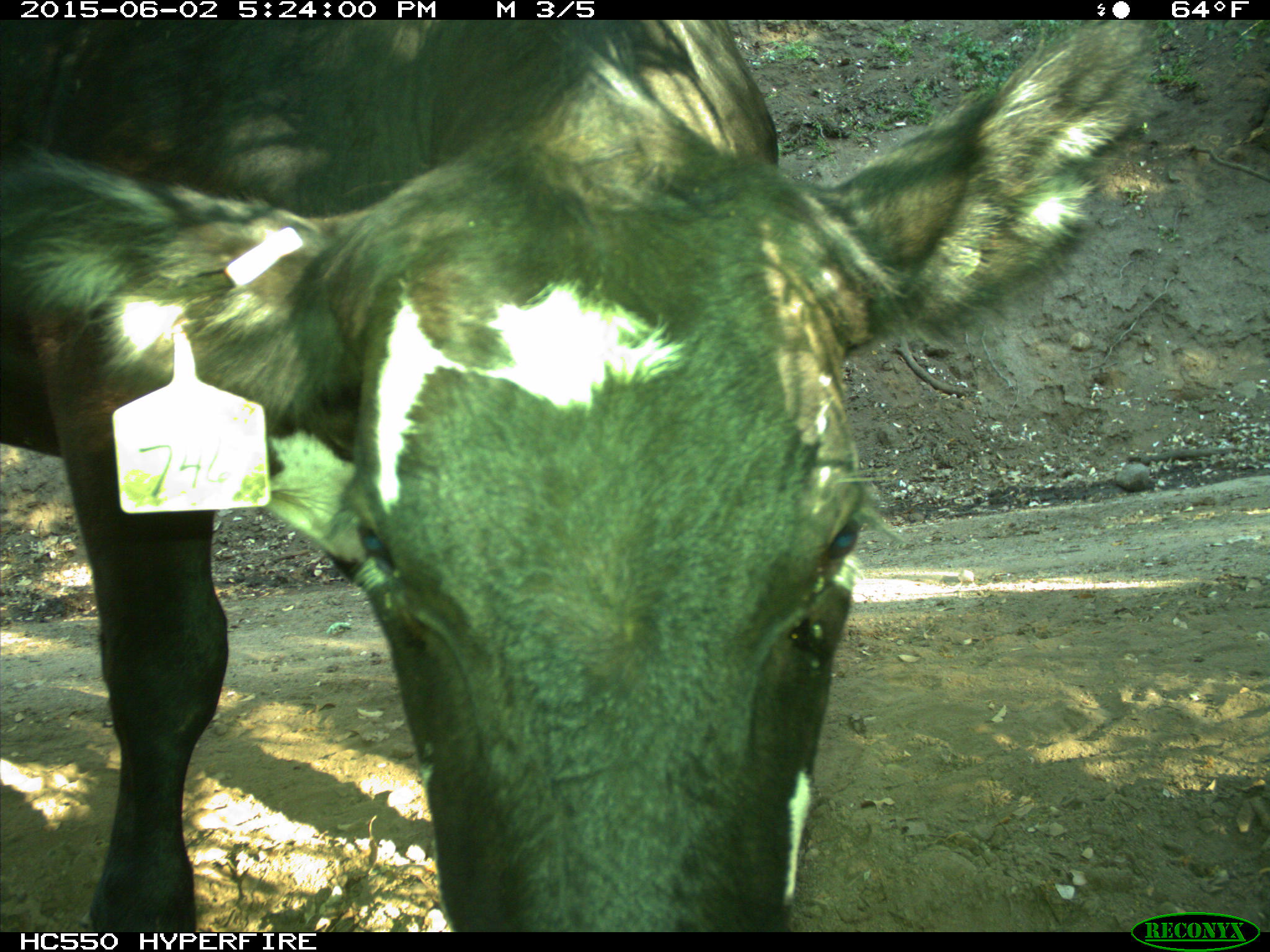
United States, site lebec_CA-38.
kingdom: Animalia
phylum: Chordata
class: Mammalia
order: Artiodactyla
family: Bovidae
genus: Bos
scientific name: Bos taurus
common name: domestic cow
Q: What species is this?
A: Bos taurus (domestic cow).